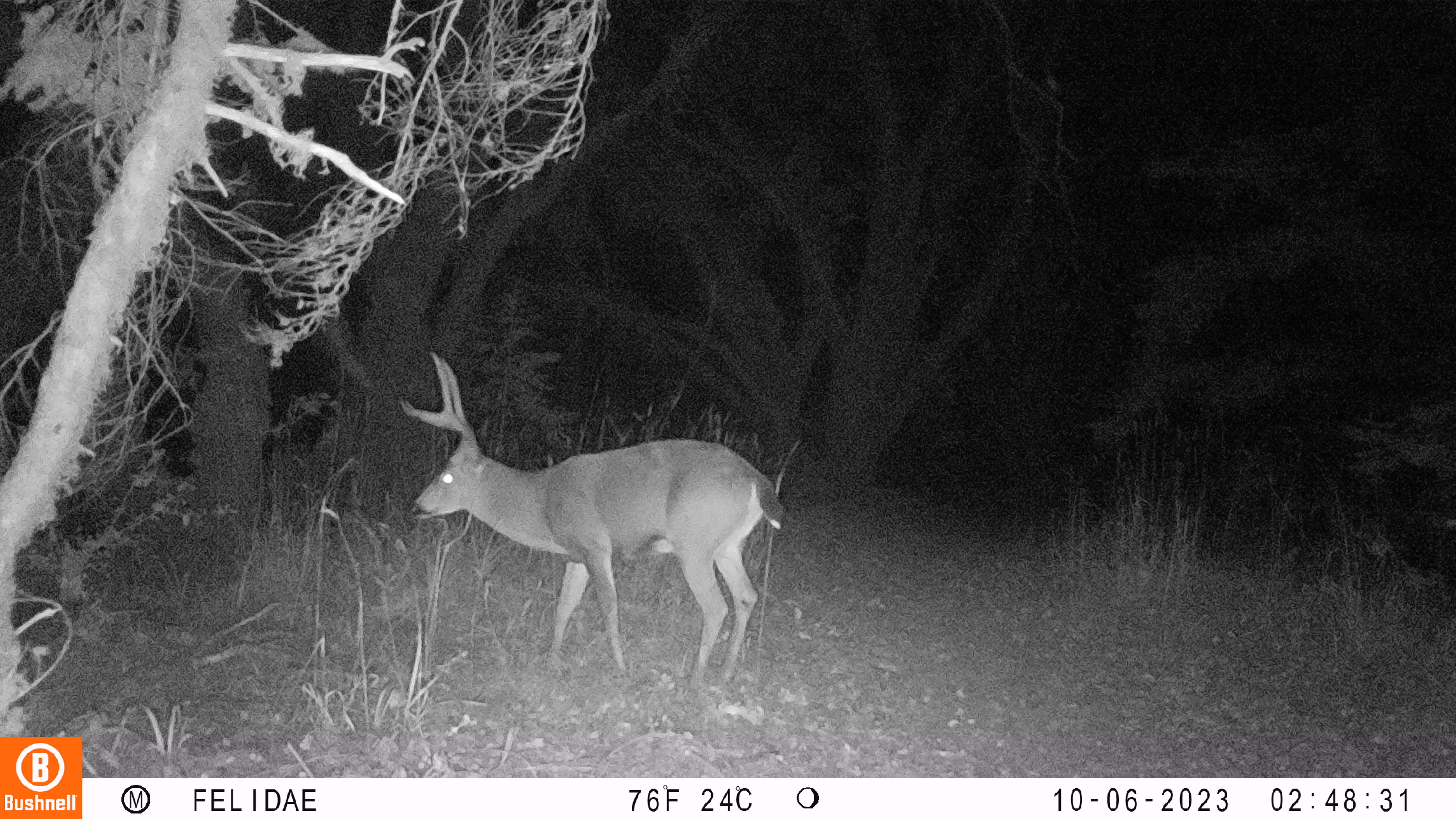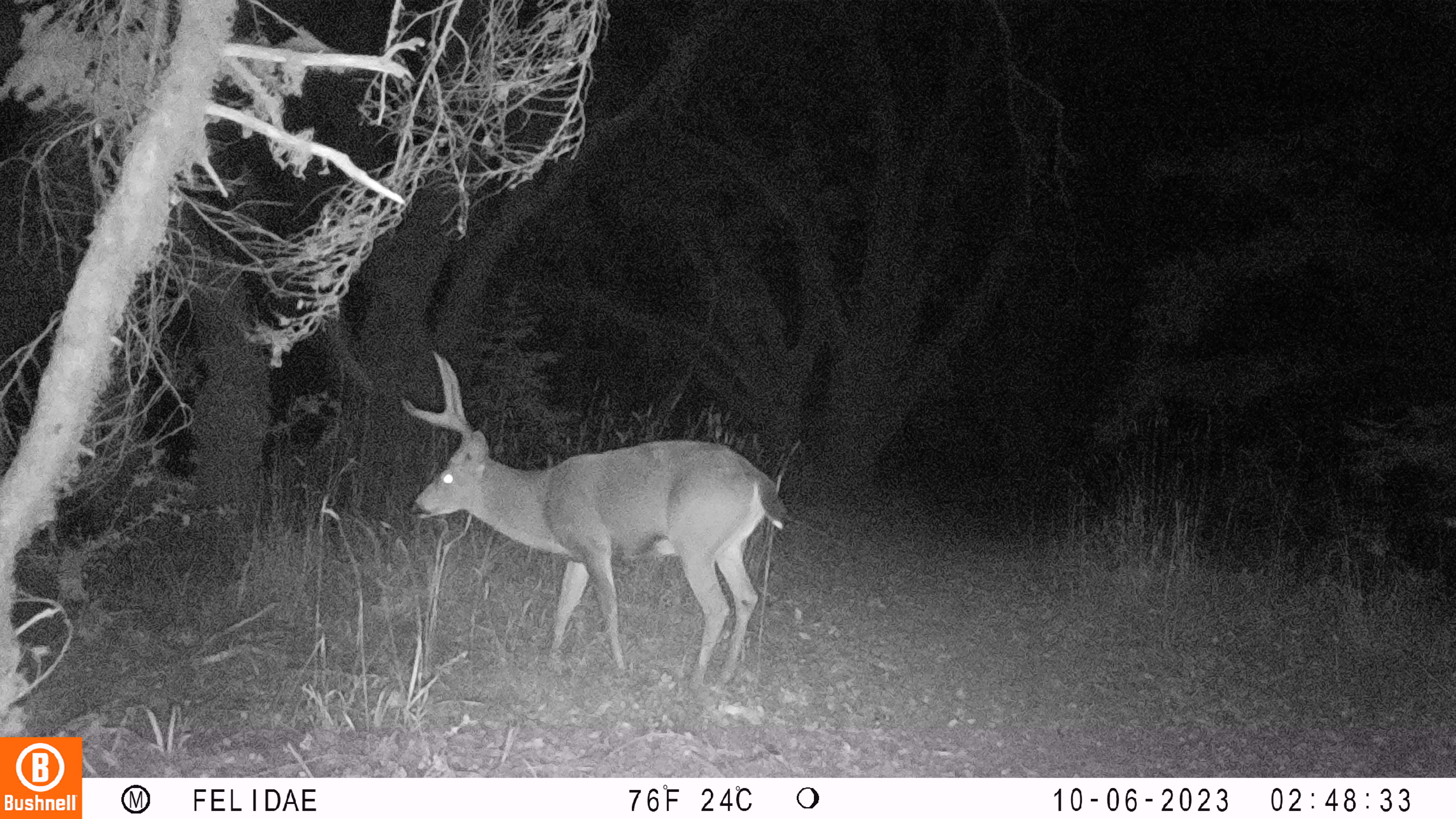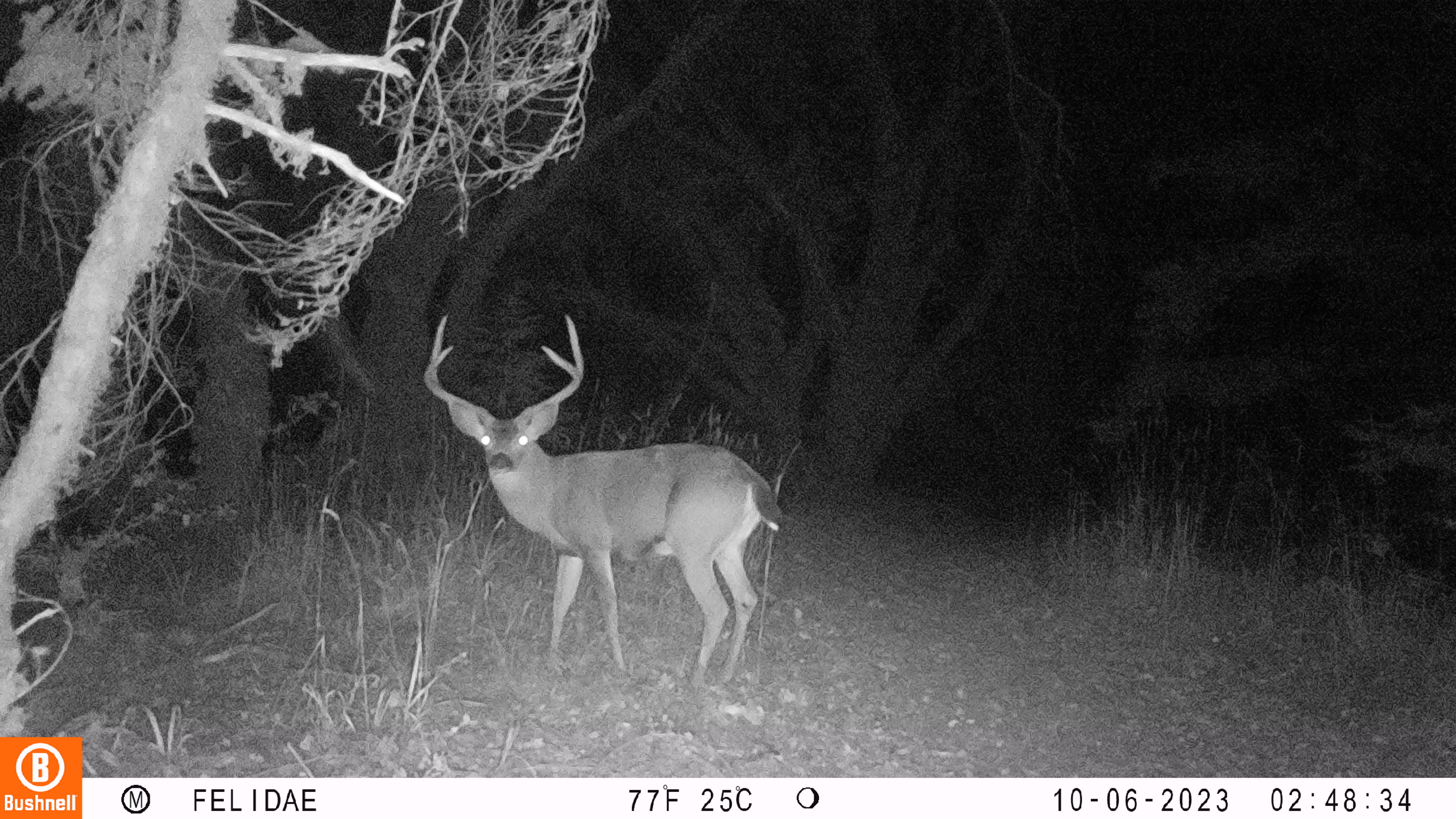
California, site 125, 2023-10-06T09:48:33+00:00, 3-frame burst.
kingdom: Animalia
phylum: Chordata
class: Mammalia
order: Artiodactyla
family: Cervidae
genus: Odocoileus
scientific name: Odocoileus hemionus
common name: mule deer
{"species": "mule deer (Odocoileus hemionus)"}